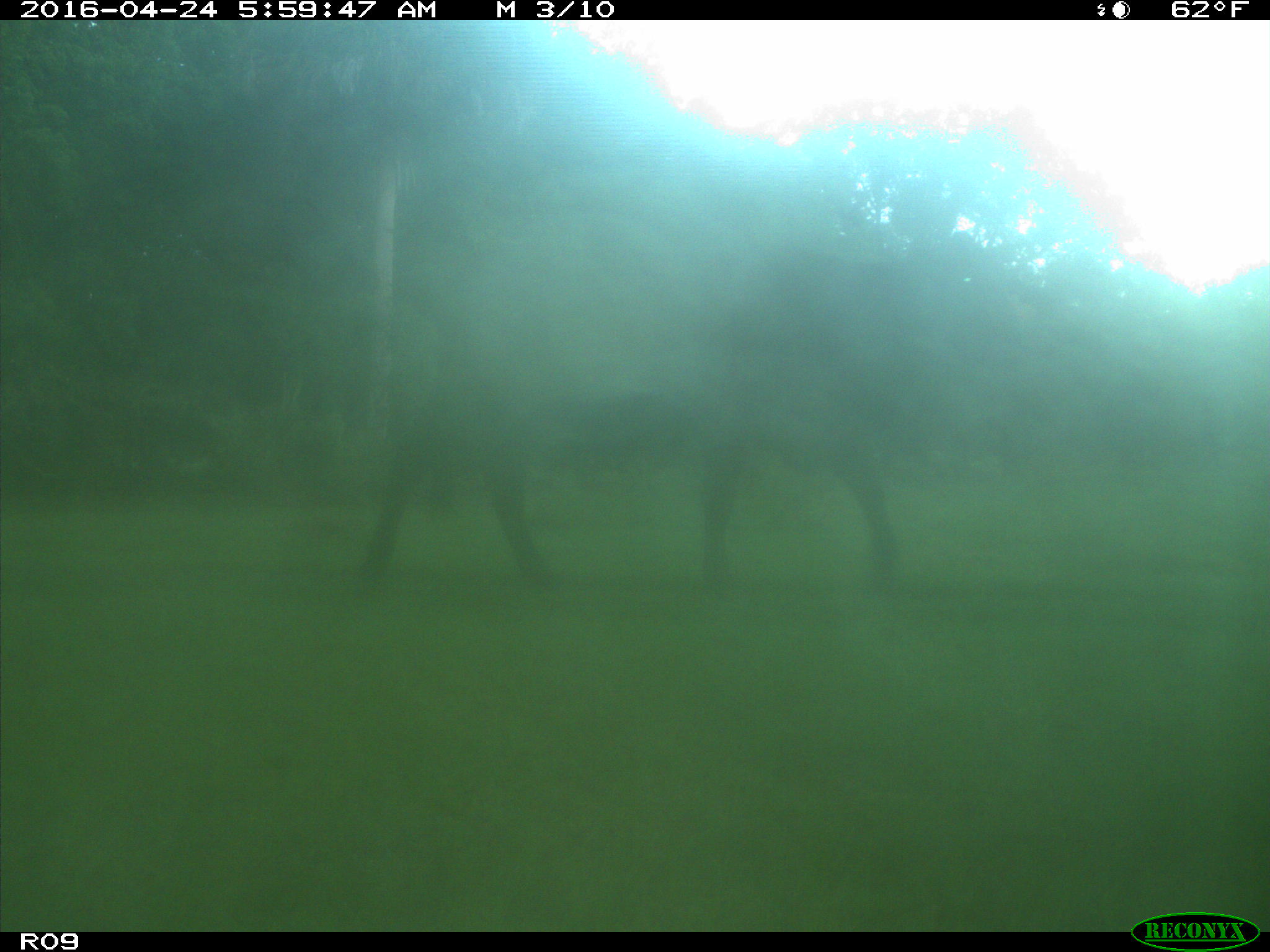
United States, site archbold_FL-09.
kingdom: Animalia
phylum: Chordata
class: Mammalia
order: Artiodactyla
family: Bovidae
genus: Bos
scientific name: Bos taurus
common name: domestic cow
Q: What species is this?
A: Bos taurus (domestic cow).